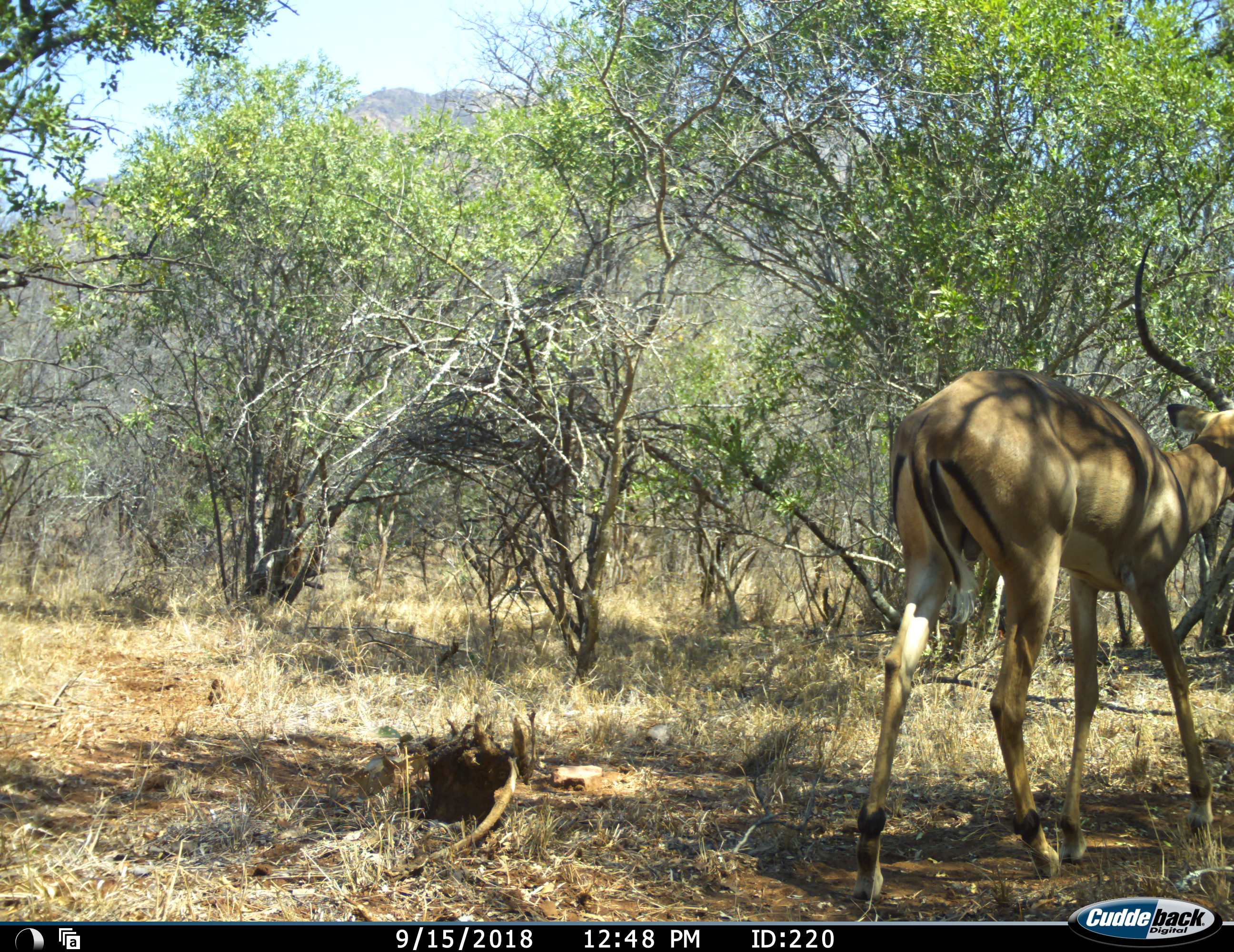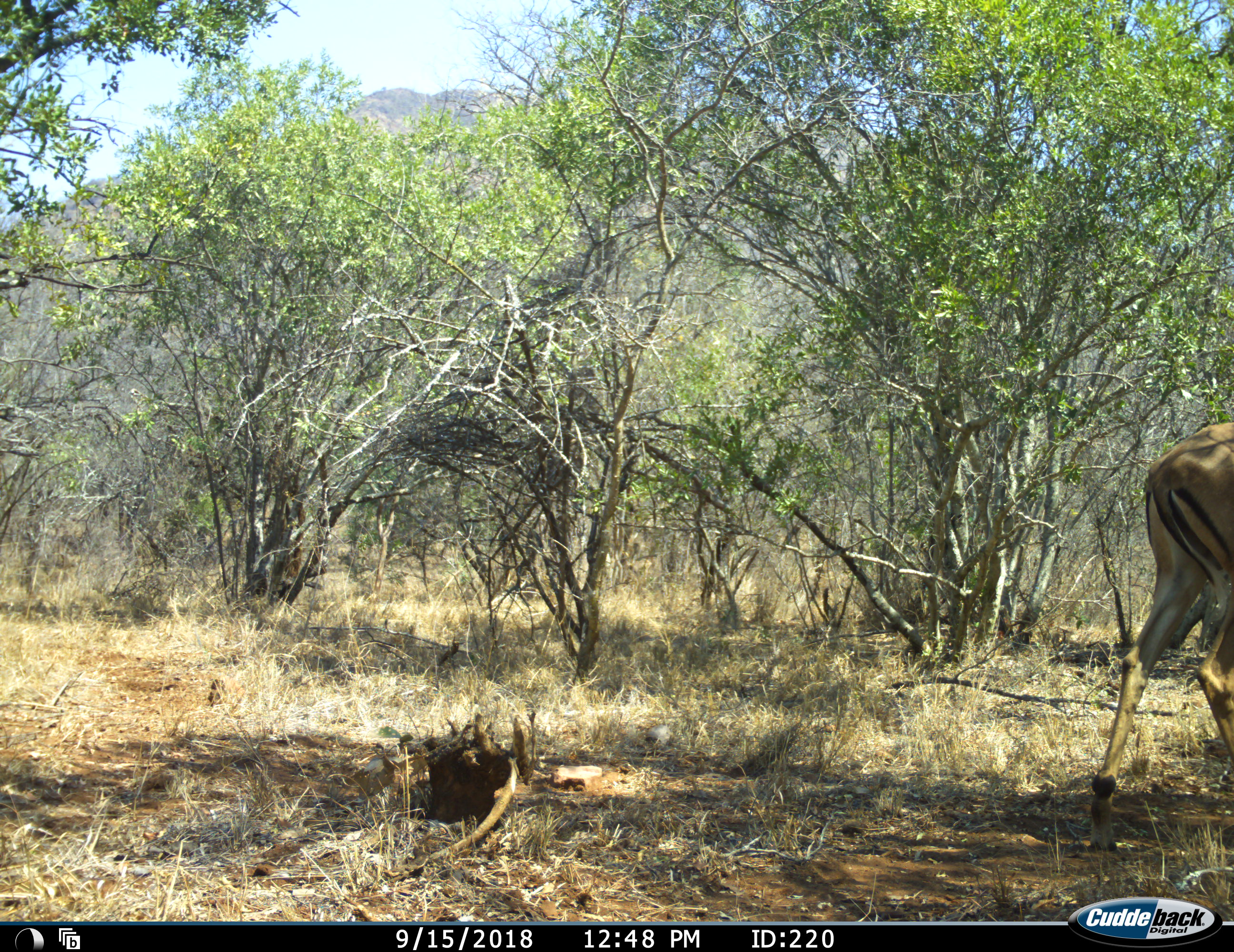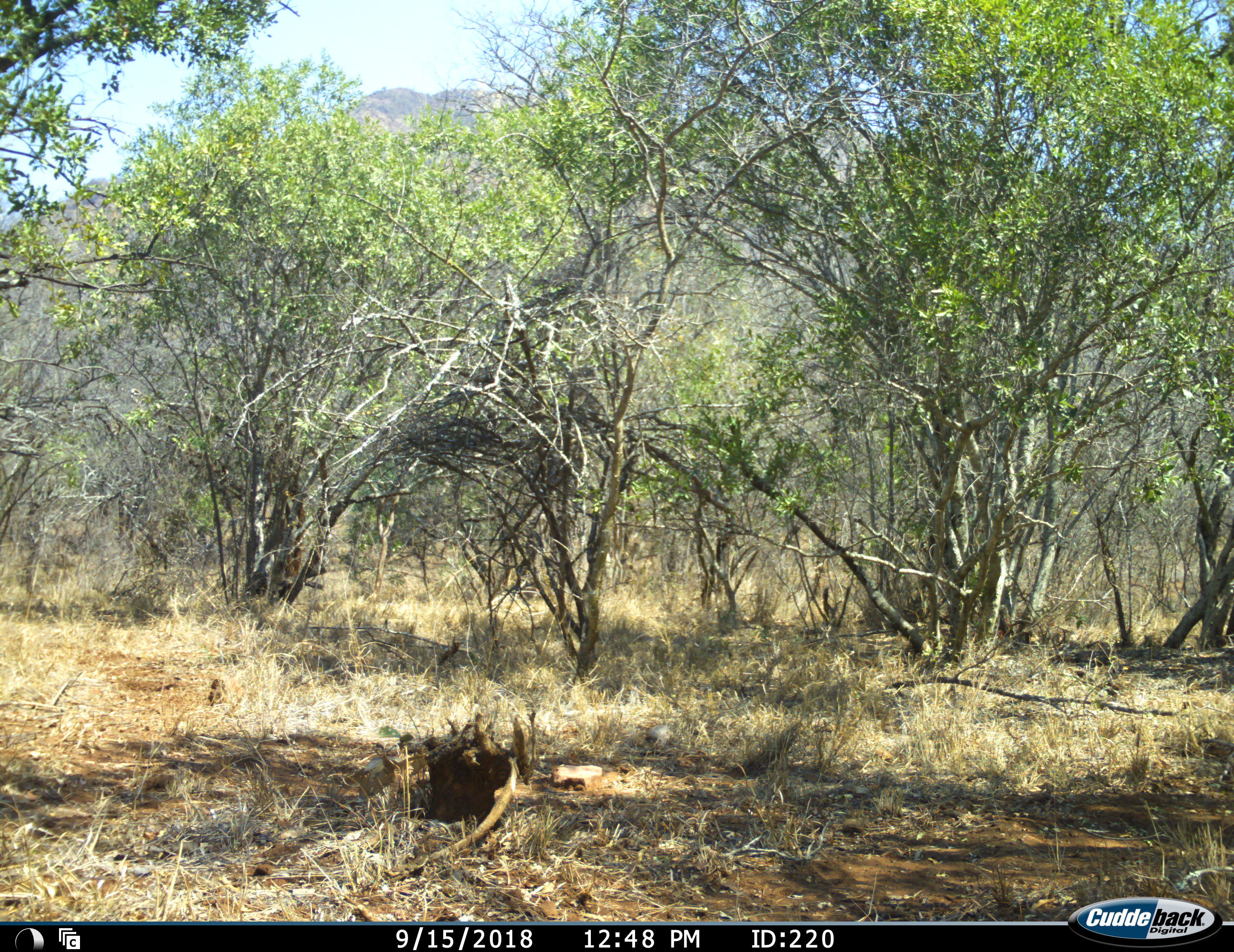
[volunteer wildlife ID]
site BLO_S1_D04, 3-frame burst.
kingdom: Animalia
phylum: Chordata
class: Mammalia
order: Artiodactyla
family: Bovidae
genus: Aepyceros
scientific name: Aepyceros melampus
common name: impala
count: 1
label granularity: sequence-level